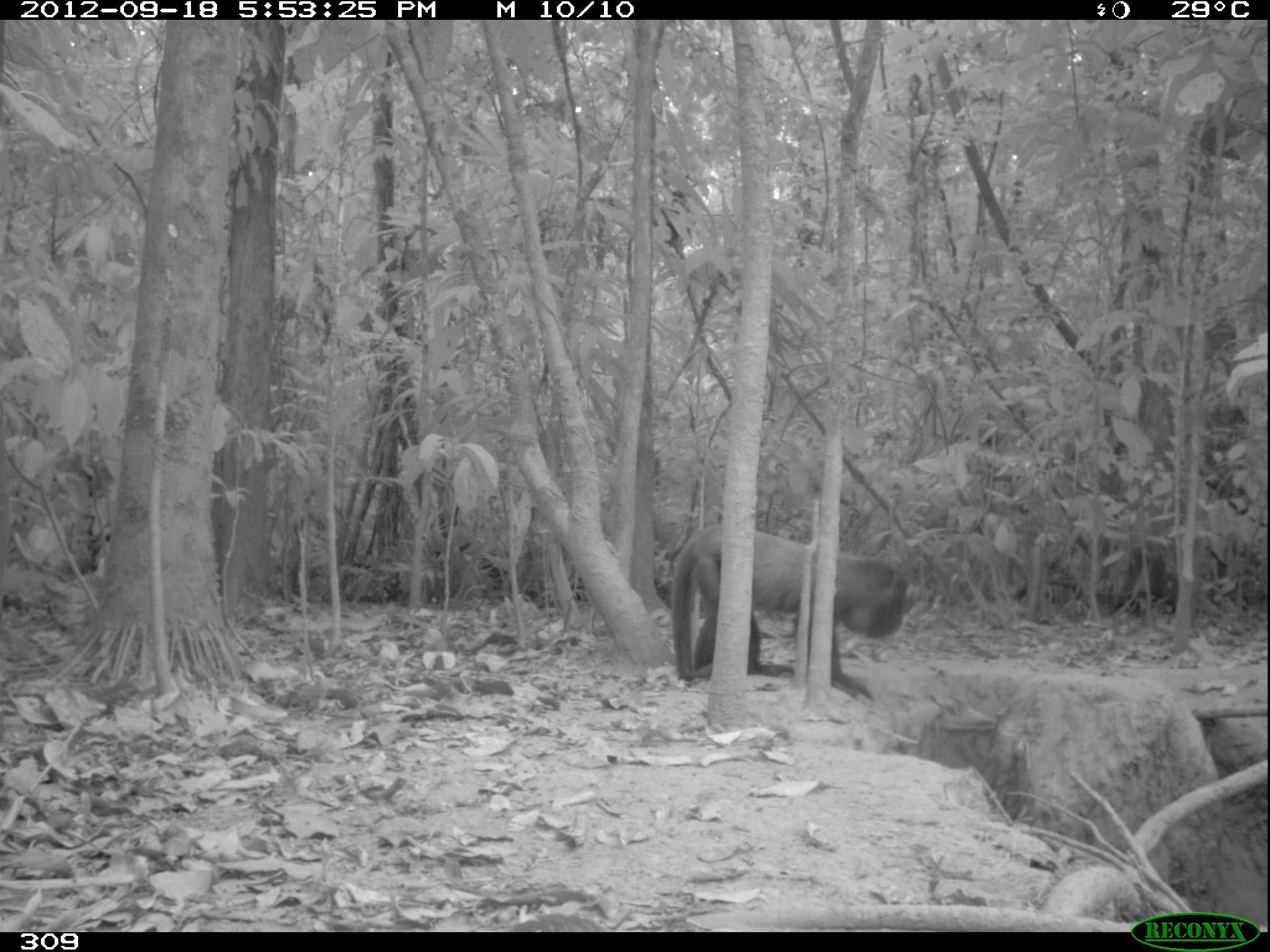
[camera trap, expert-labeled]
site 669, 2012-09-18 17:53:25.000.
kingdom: Animalia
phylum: Chordata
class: Mammalia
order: Primates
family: Atelidae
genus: Alouatta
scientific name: Alouatta sara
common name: bolivian red howler monkey